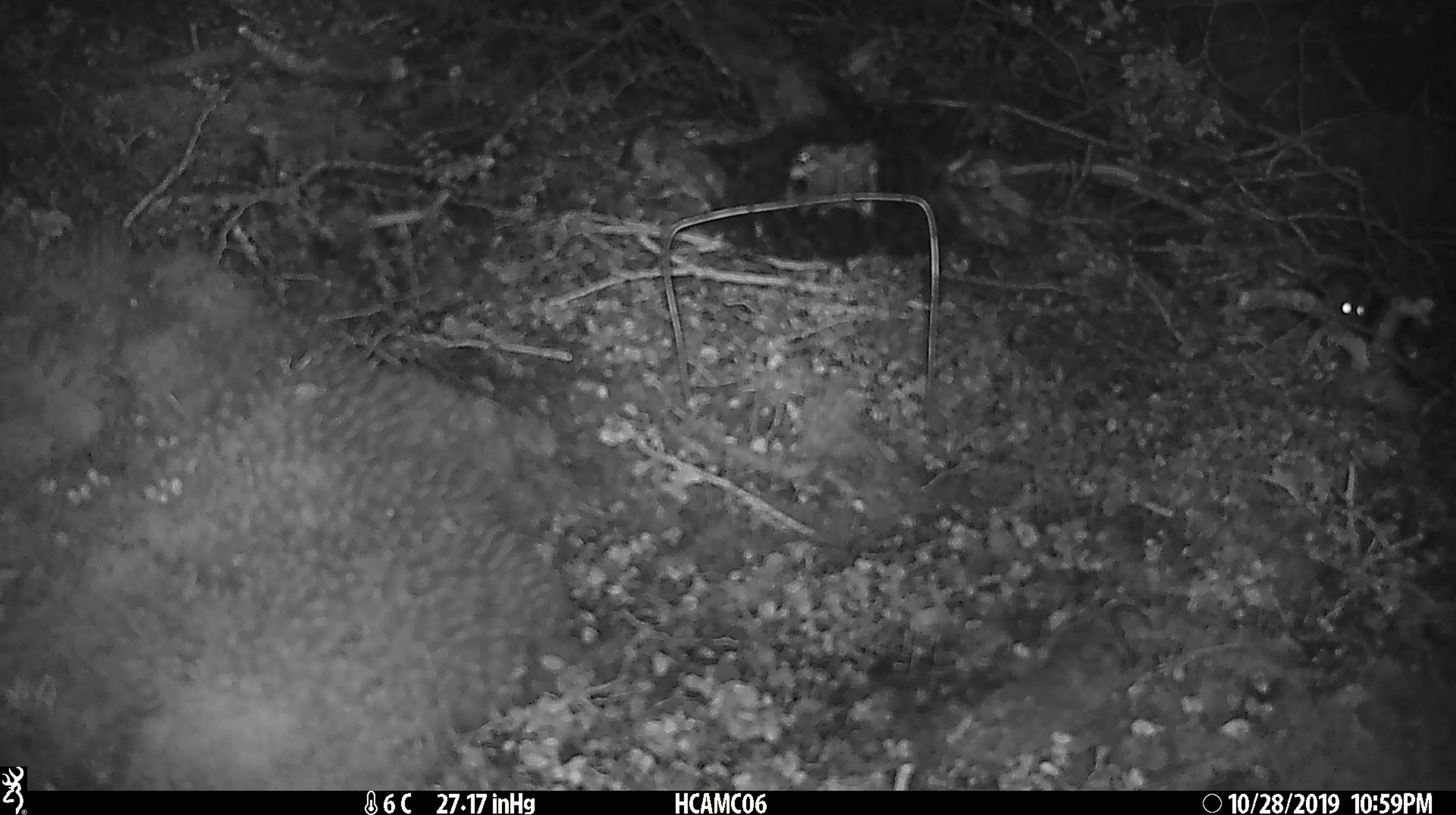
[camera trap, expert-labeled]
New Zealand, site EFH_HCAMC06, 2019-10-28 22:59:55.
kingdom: Animalia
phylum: Chordata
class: Mammalia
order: Rodentia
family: Muridae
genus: Mus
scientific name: Mus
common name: mouse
Mouse (Mus).